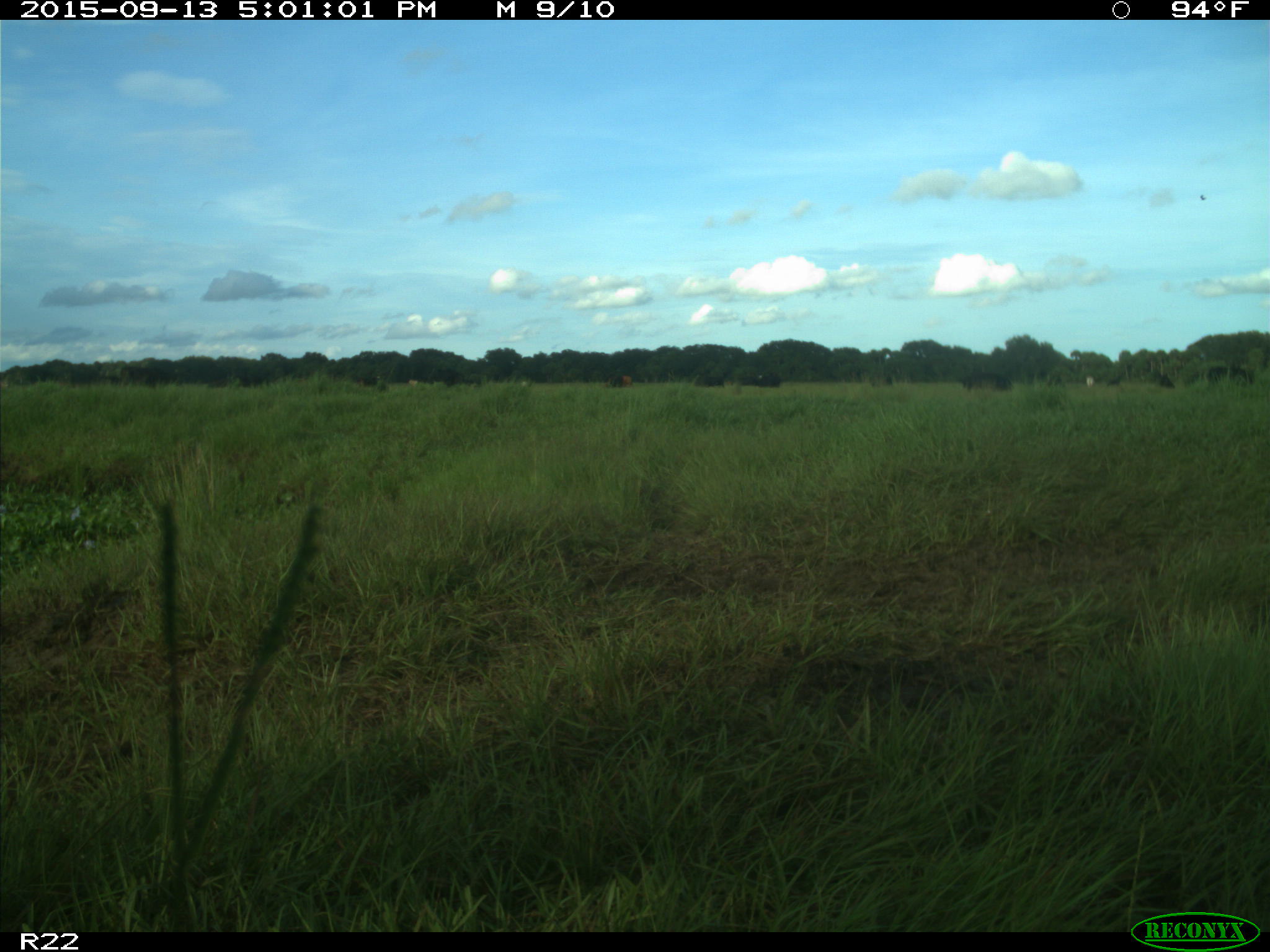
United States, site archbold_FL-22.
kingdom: Animalia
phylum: Chordata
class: Mammalia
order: Artiodactyla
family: Bovidae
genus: Bos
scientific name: Bos taurus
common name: domestic cow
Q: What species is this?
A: Bos taurus (domestic cow).